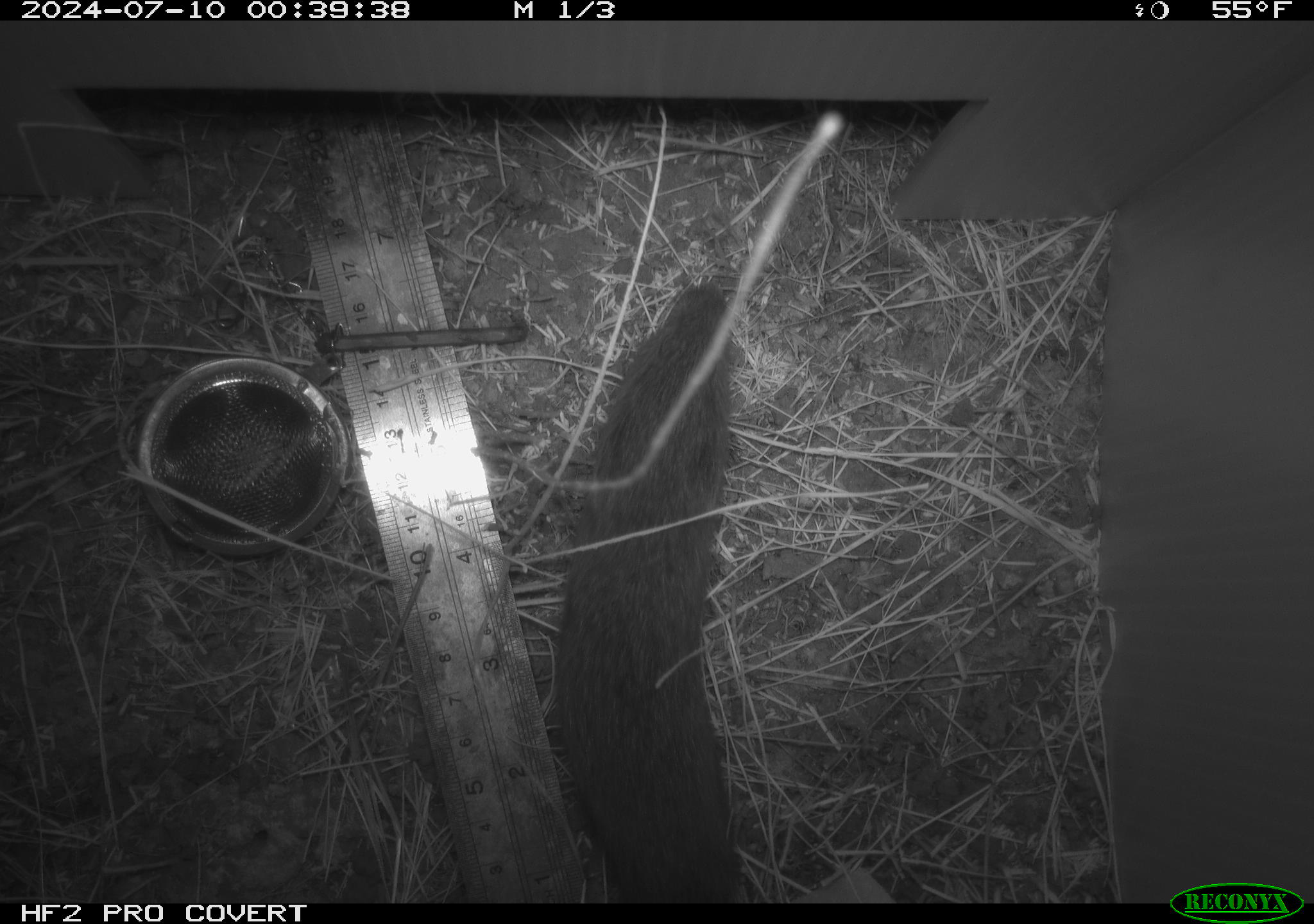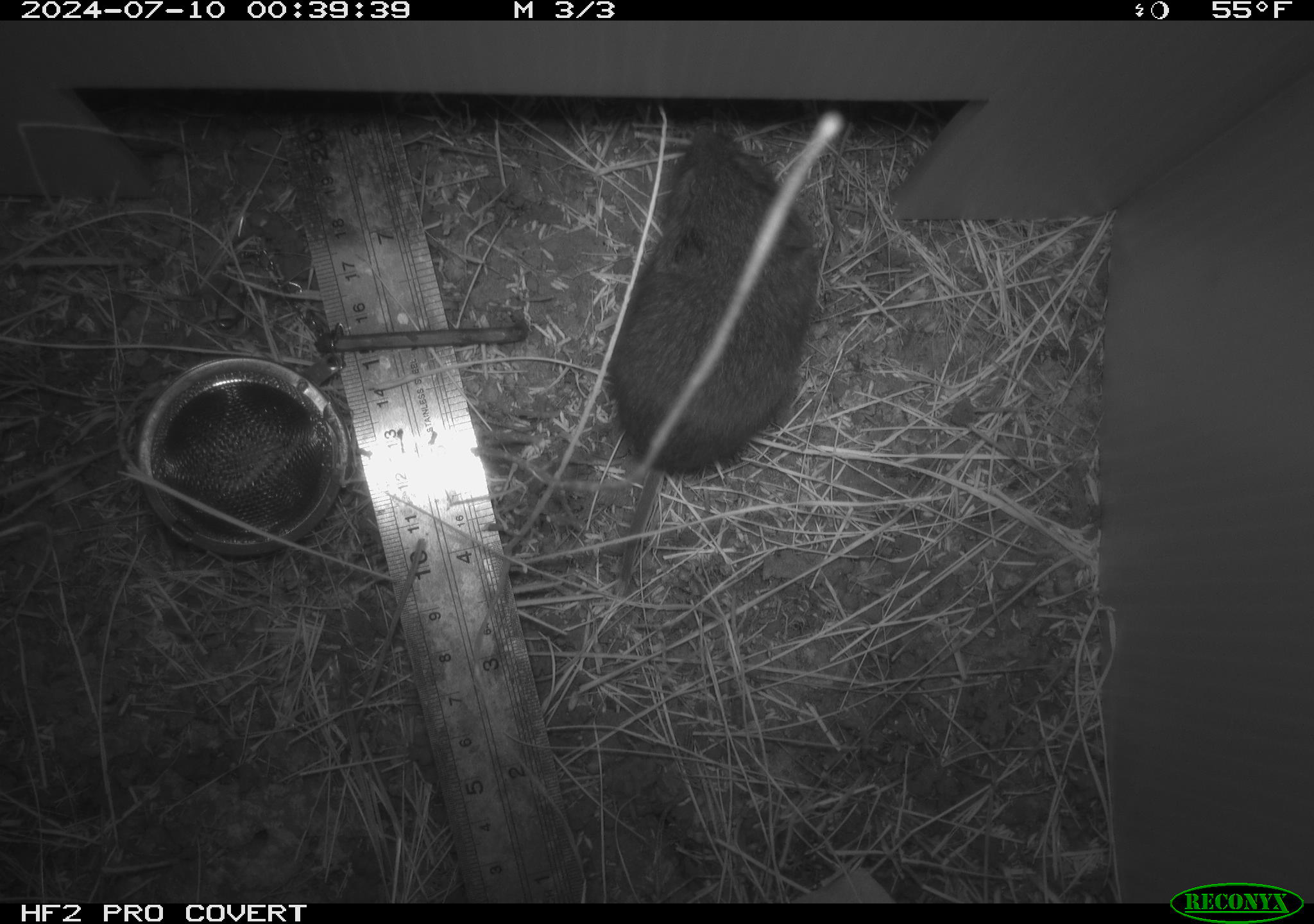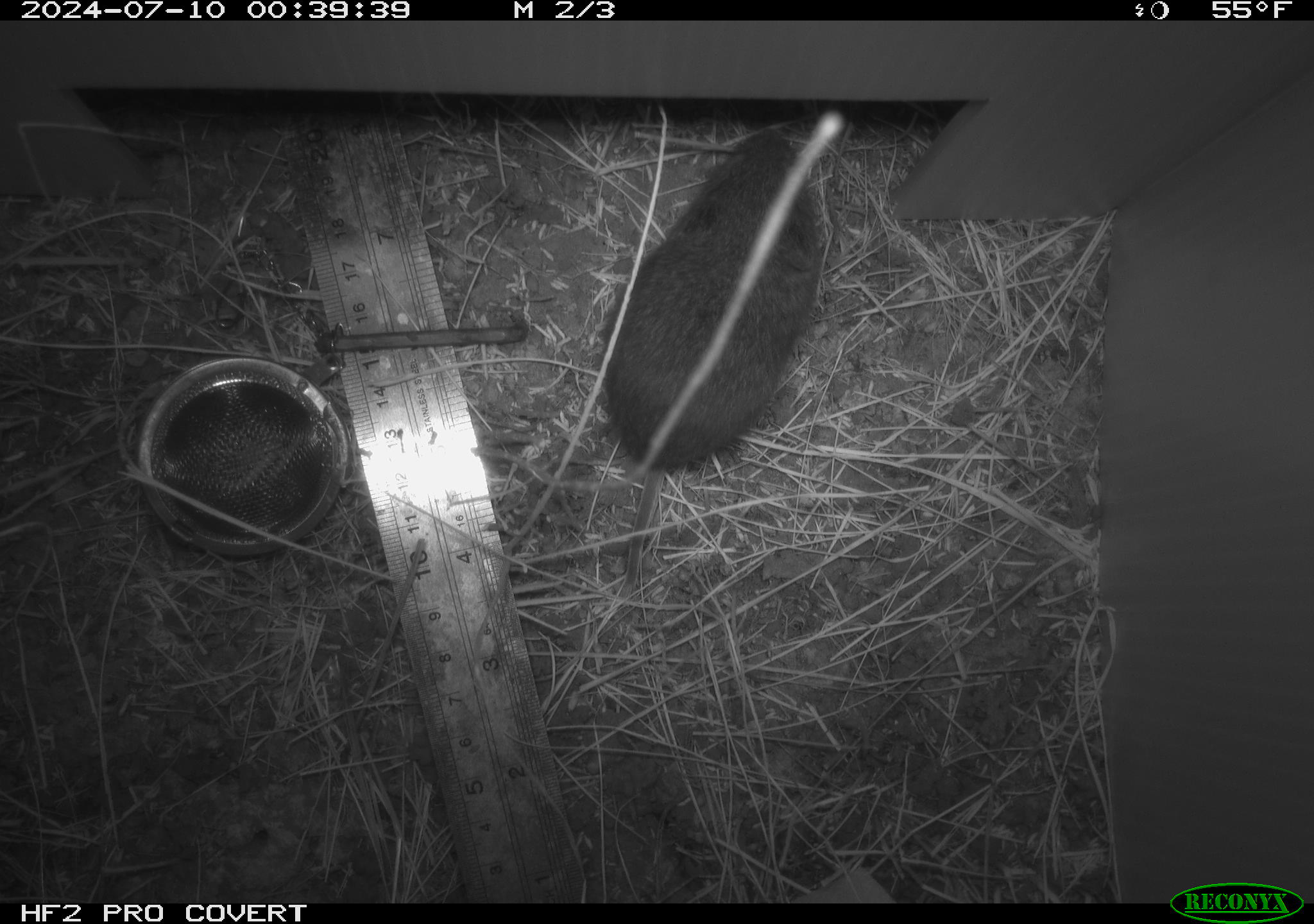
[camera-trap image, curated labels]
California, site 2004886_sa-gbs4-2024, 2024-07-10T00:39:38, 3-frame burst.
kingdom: Animalia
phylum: Chordata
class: Mammalia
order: Rodentia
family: Cricetidae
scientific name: Arvicolinae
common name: voles, lemmings, and muskrats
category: arvicolinae subfamily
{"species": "arvicolinae subfamily (voles, lemmings, and muskrats) (Arvicolinae)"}